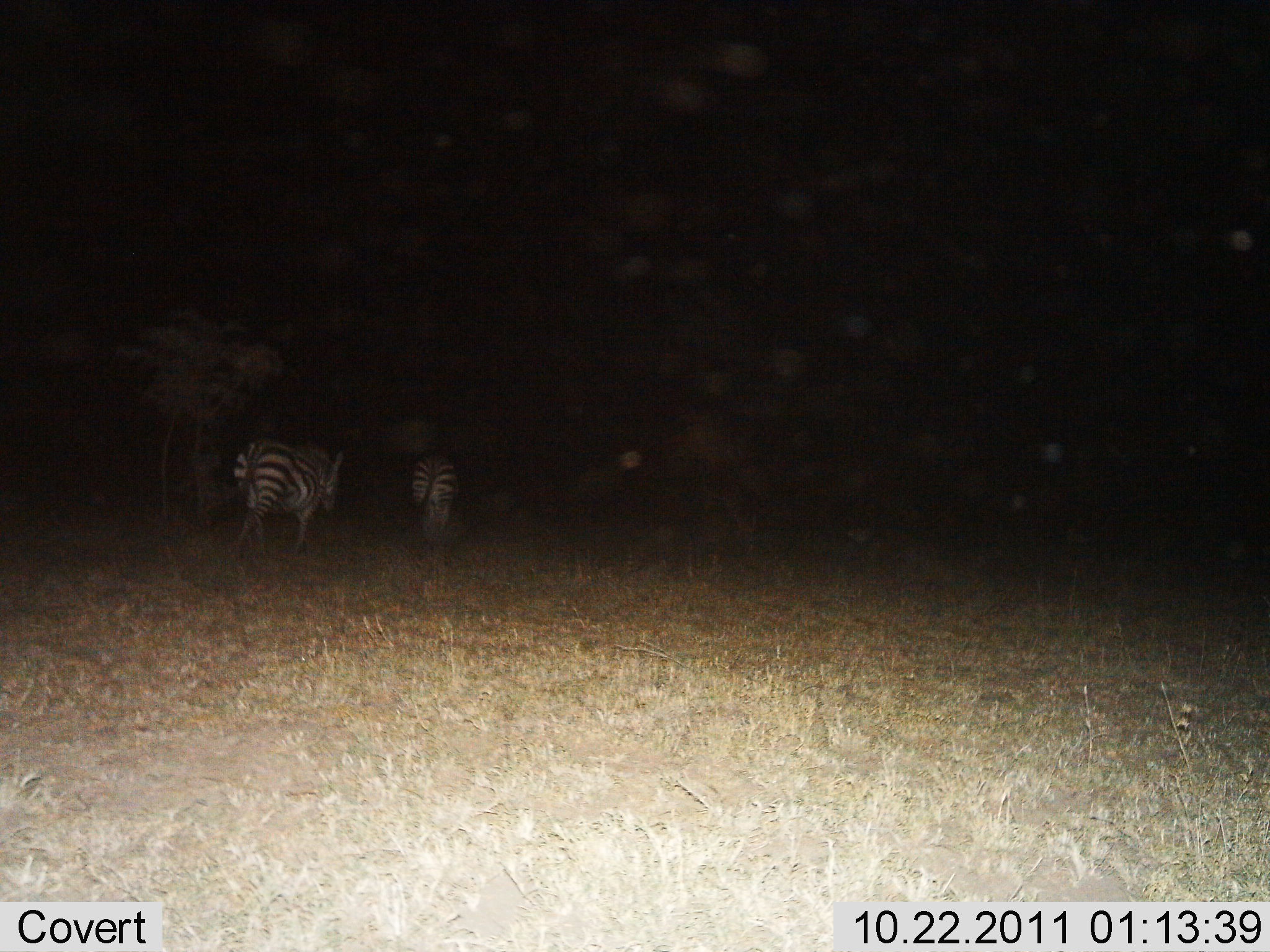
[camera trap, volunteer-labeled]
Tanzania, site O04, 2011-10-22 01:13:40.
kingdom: Animalia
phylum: Chordata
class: Mammalia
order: Perissodactyla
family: Equidae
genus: Equus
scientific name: Equus quagga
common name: plains zebra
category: zebra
Zebra (plains zebra) (Equus quagga), count 2. Behavior (volunteer vote fractions): standing 20%, resting 0%, moving 80%, interacting 0%. Young present (vote fraction): 0%. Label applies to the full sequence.